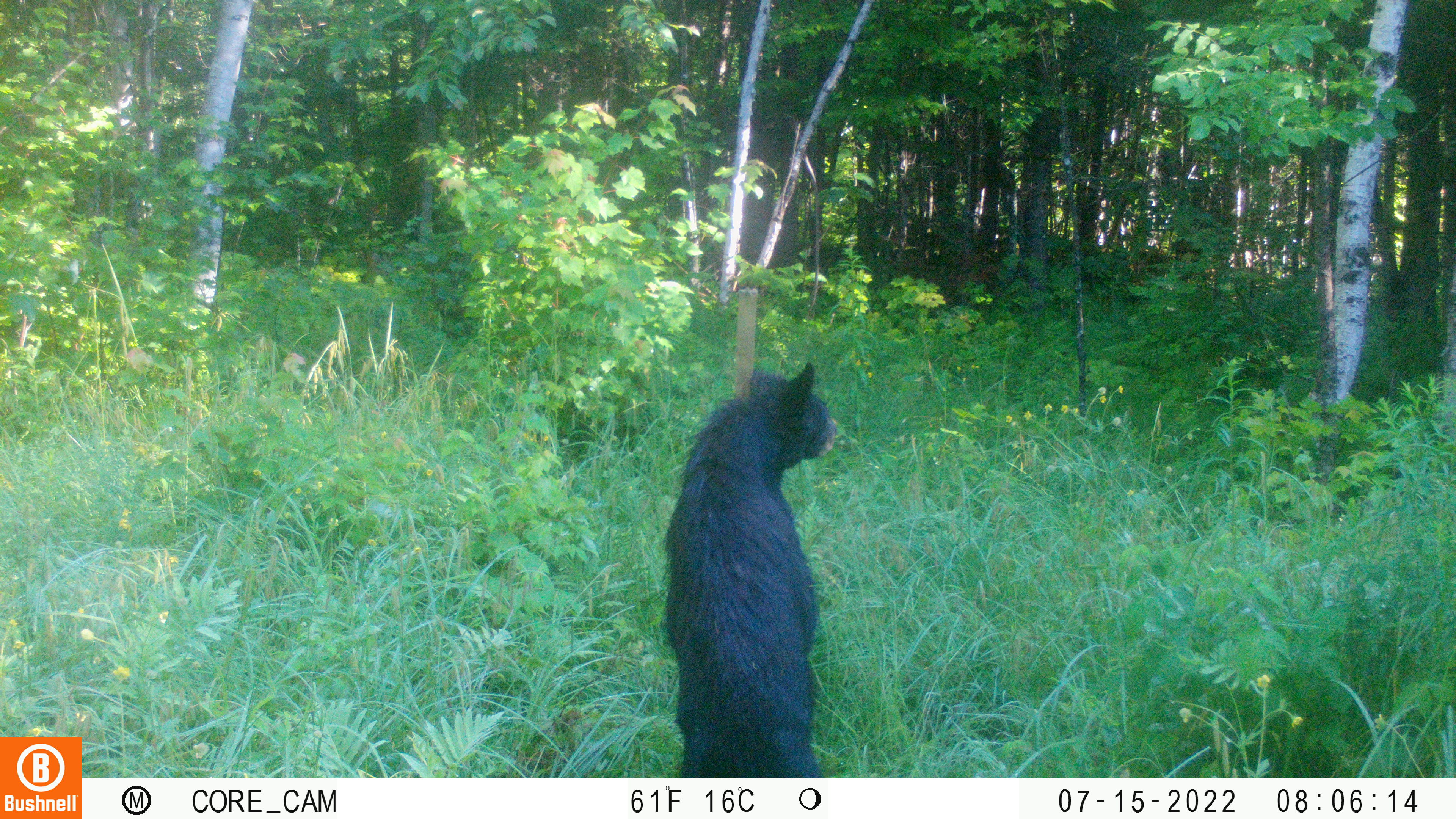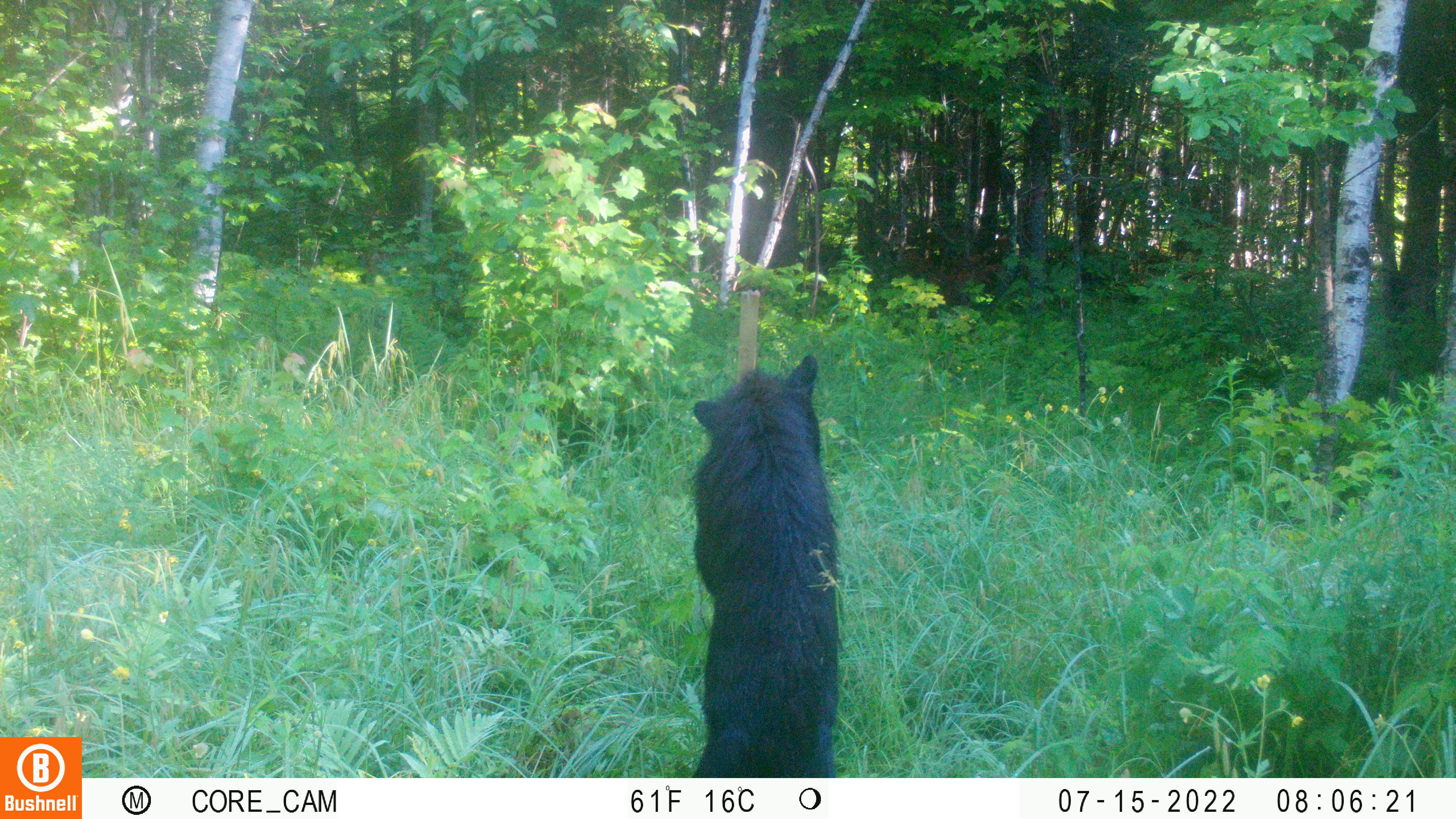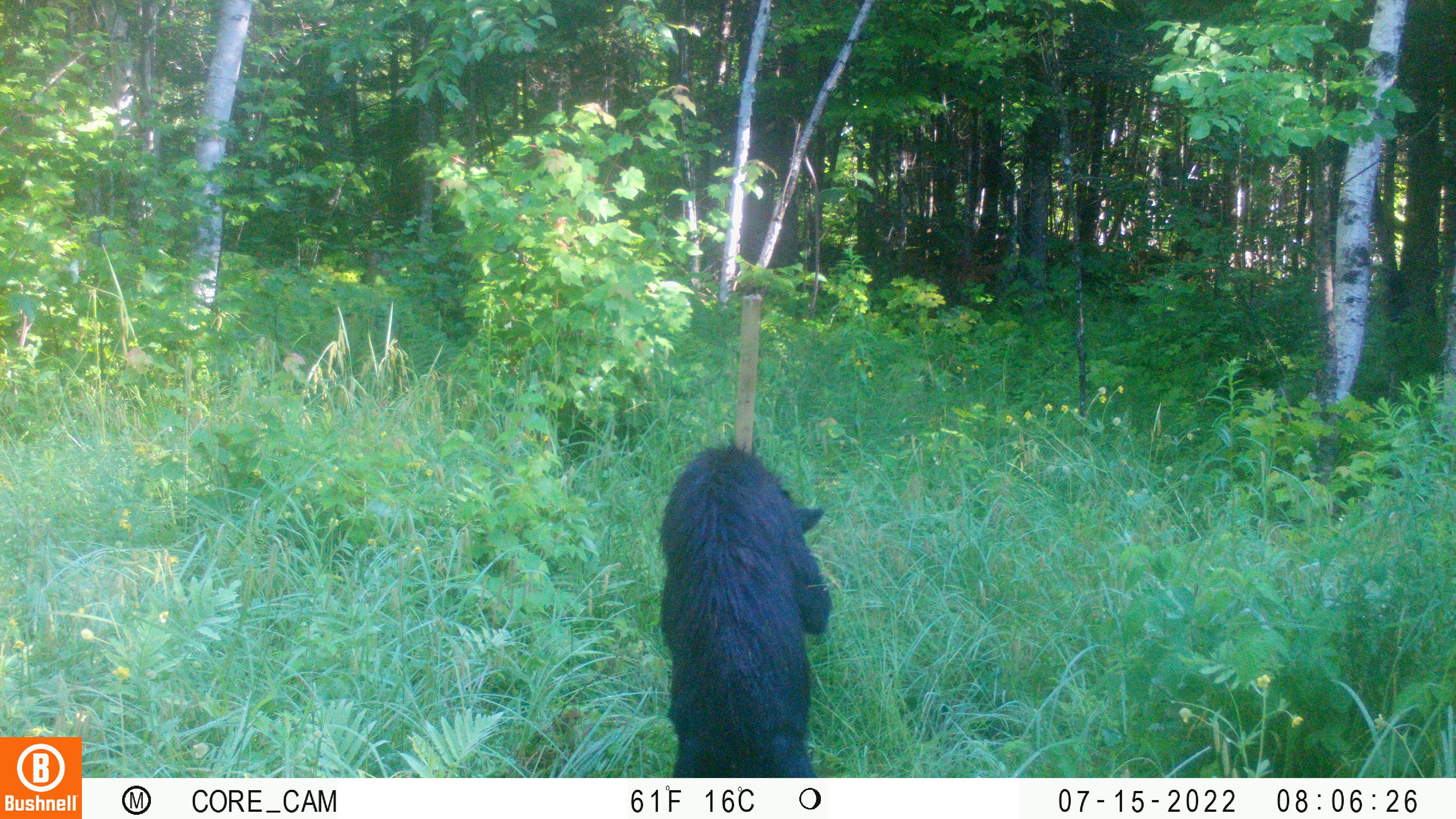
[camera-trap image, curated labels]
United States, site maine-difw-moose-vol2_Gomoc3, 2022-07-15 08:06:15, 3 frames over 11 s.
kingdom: Animalia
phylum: Chordata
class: Mammalia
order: Carnivora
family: Ursidae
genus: Ursus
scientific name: Ursus americanus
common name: black bear